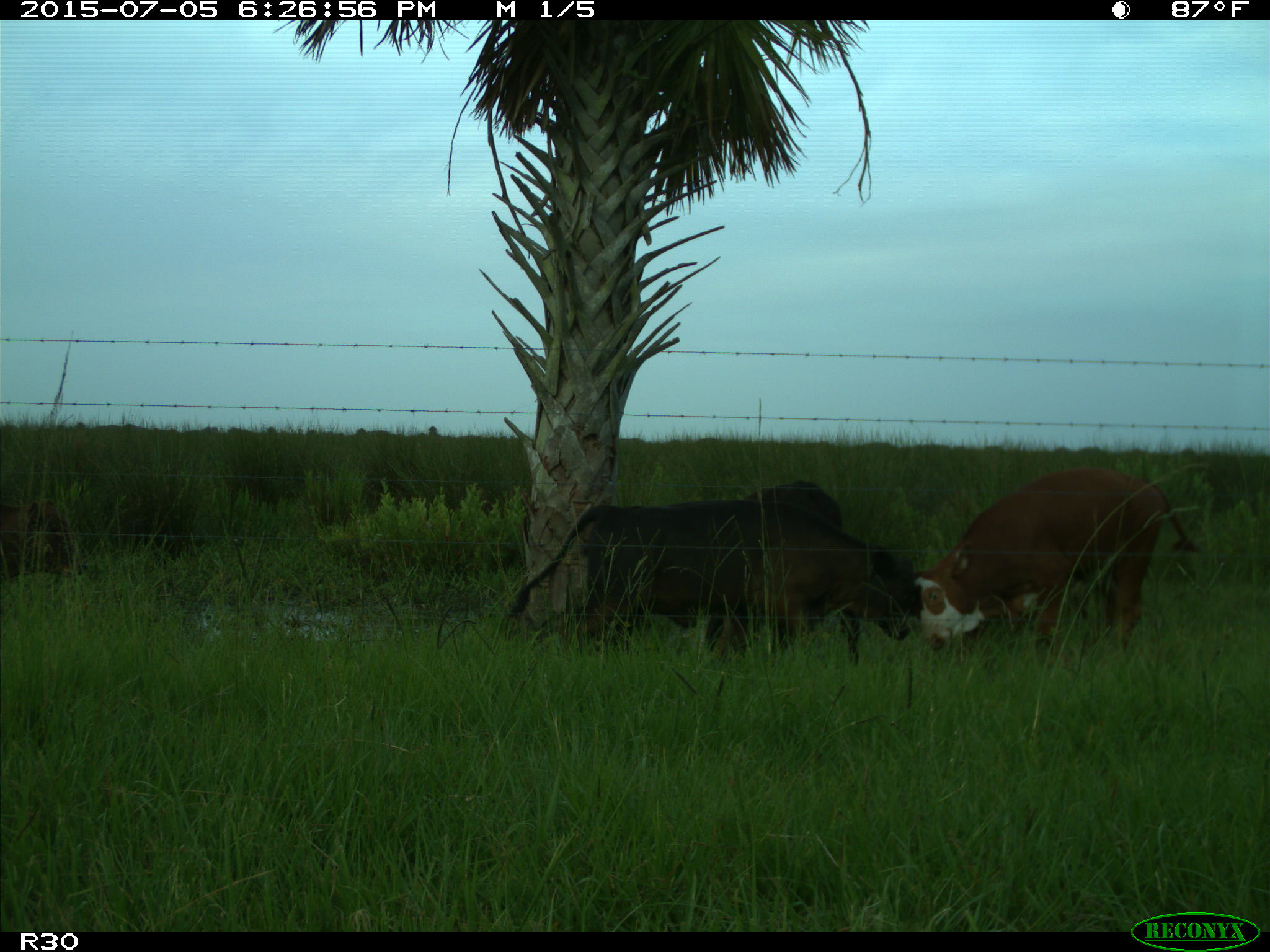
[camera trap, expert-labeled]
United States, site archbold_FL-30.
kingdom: Animalia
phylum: Chordata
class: Mammalia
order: Artiodactyla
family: Bovidae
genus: Bos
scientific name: Bos taurus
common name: domestic cow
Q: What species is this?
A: Bos taurus (domestic cow).